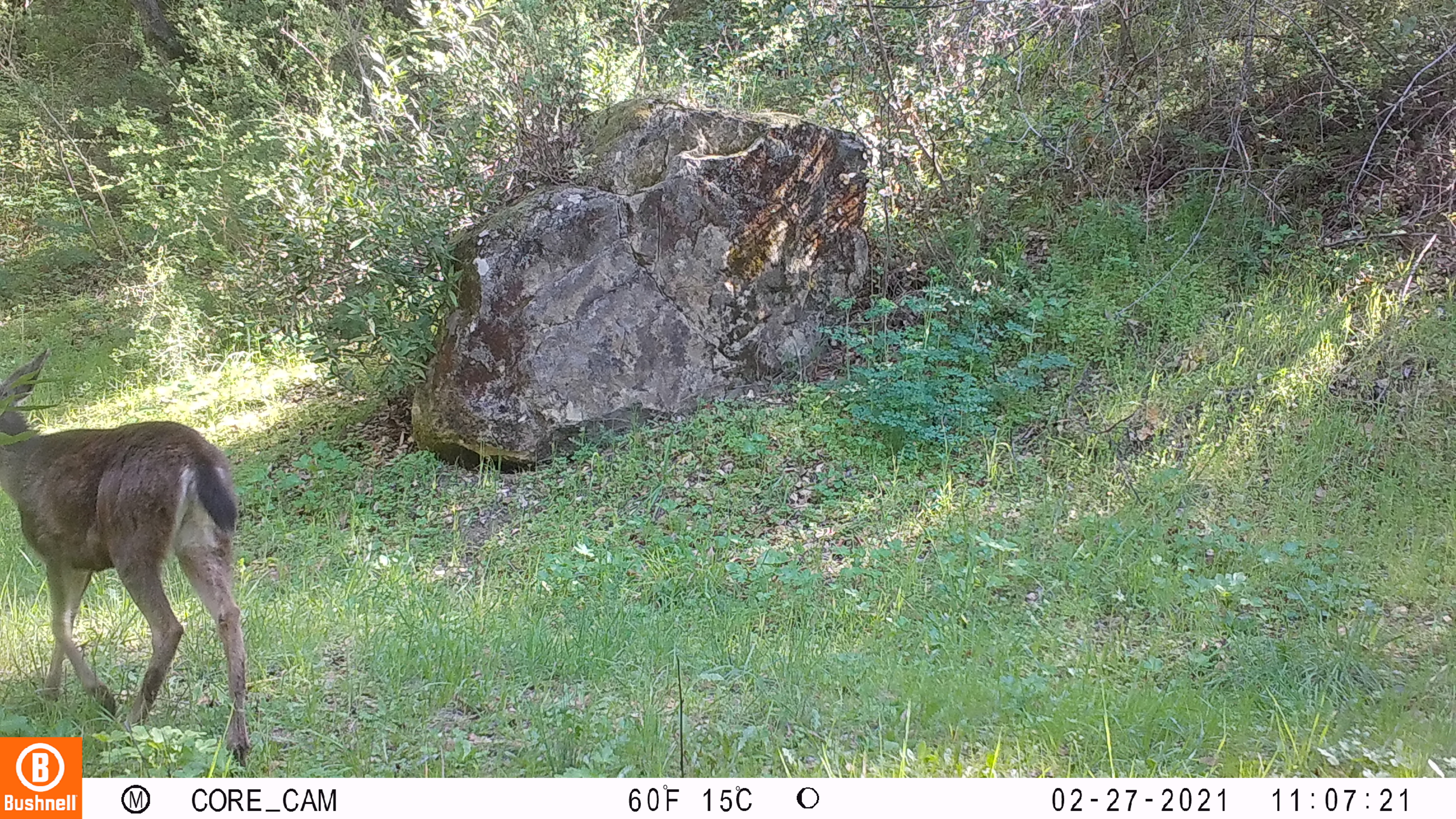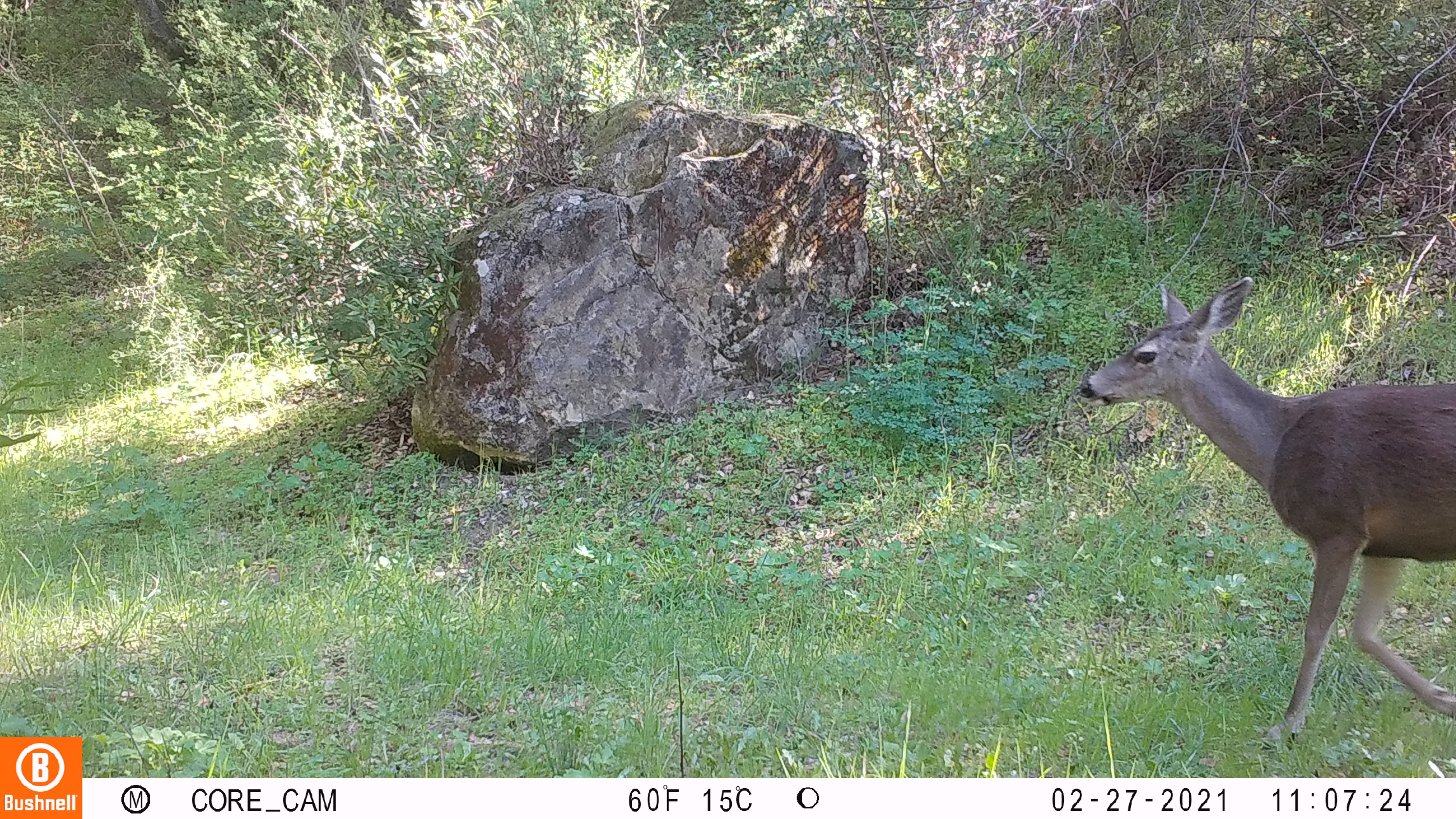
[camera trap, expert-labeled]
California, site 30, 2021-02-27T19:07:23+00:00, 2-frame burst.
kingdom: Animalia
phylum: Chordata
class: Mammalia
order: Artiodactyla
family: Cervidae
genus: Odocoileus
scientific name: Odocoileus hemionus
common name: mule deer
Mule deer (Odocoileus hemionus).